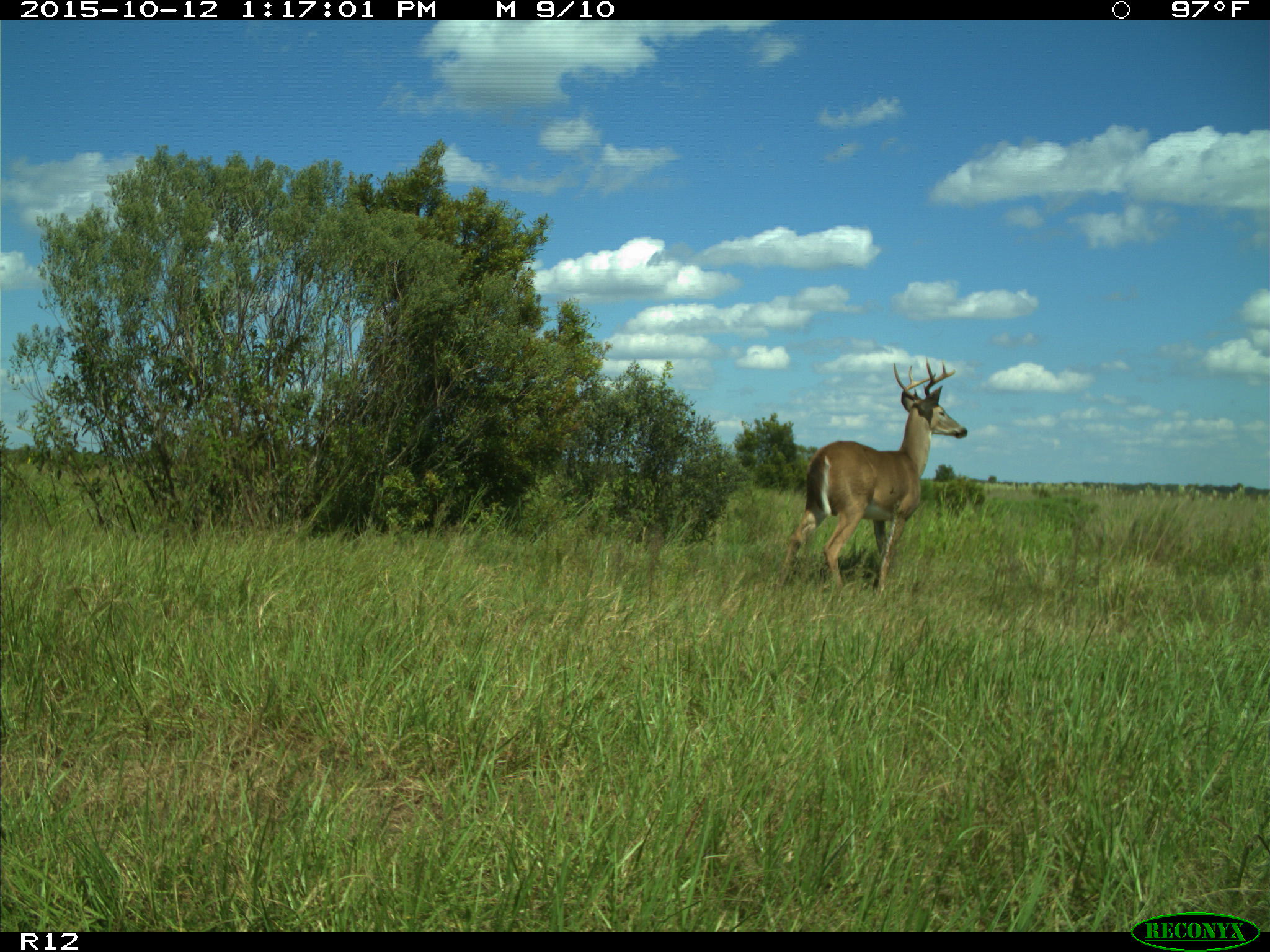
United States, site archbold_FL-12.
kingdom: Animalia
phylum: Chordata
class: Mammalia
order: Artiodactyla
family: Cervidae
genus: Odocoileus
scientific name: Odocoileus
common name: deer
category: unidentified deer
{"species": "unidentified deer (deer) (Odocoileus)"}